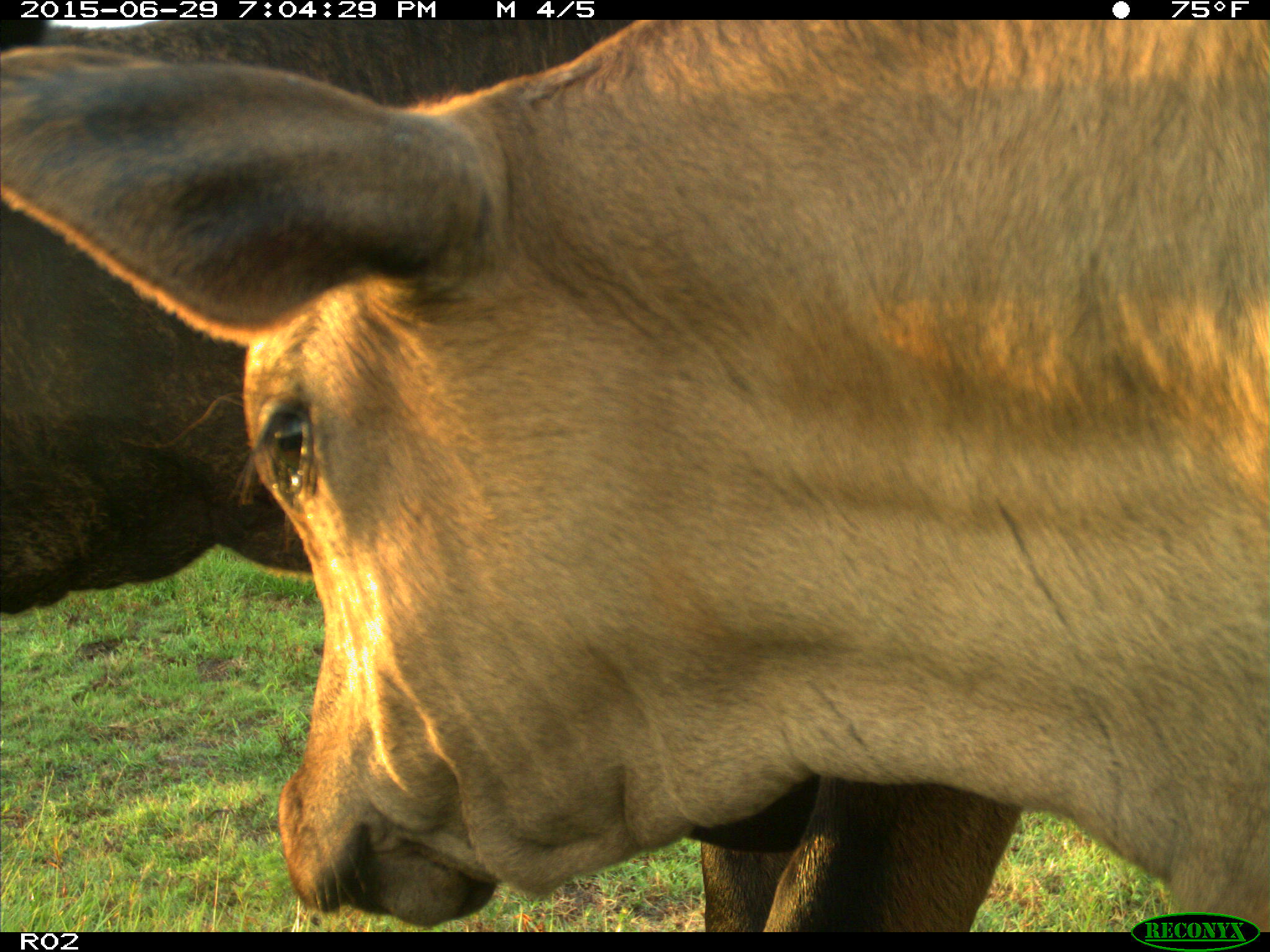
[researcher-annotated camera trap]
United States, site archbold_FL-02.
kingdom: Animalia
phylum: Chordata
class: Mammalia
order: Artiodactyla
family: Bovidae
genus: Bos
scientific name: Bos taurus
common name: domestic cow